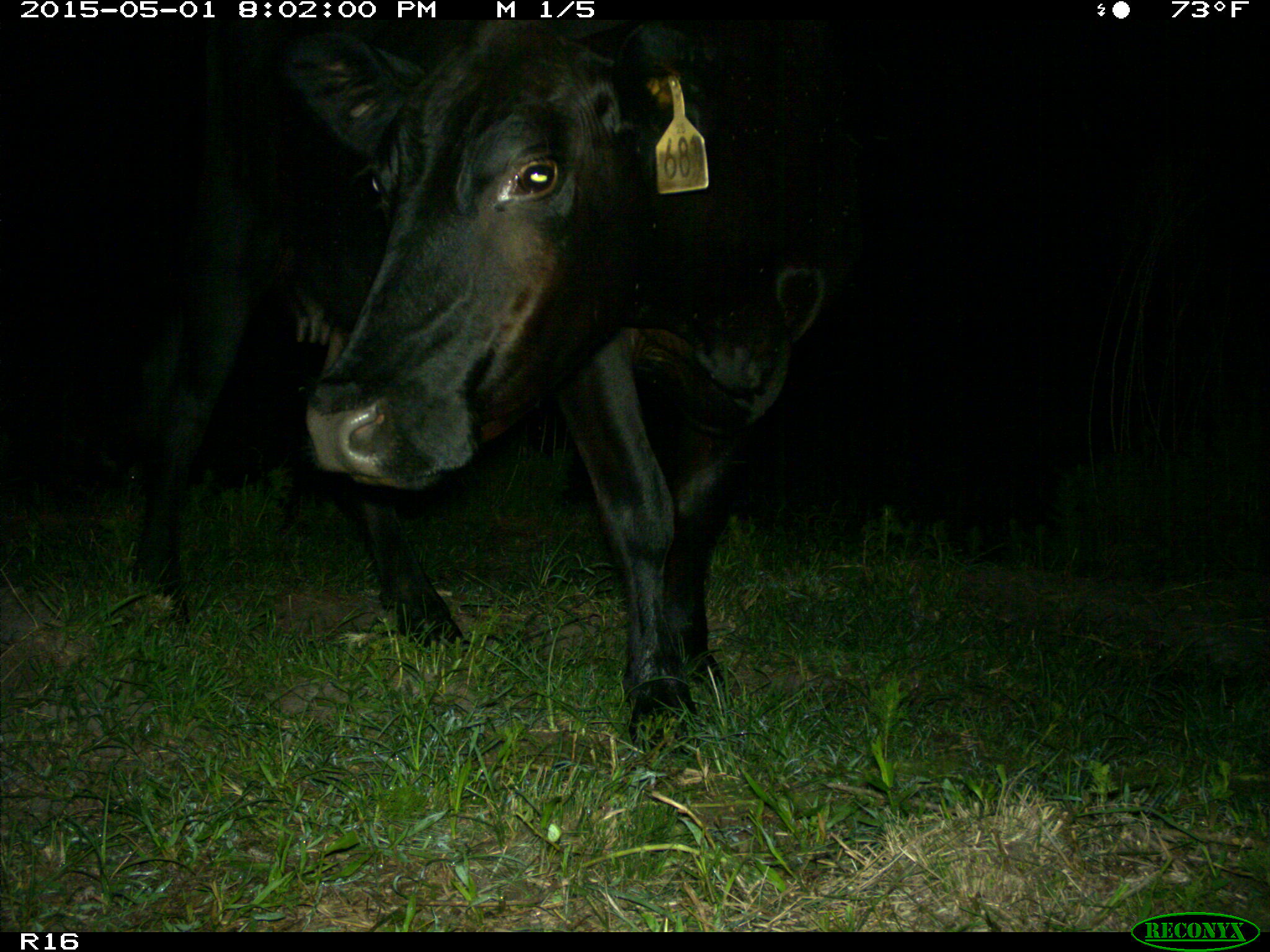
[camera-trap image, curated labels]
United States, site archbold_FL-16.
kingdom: Animalia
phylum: Chordata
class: Mammalia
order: Artiodactyla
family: Bovidae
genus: Bos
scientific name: Bos taurus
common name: domestic cow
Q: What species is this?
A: Bos taurus (domestic cow).